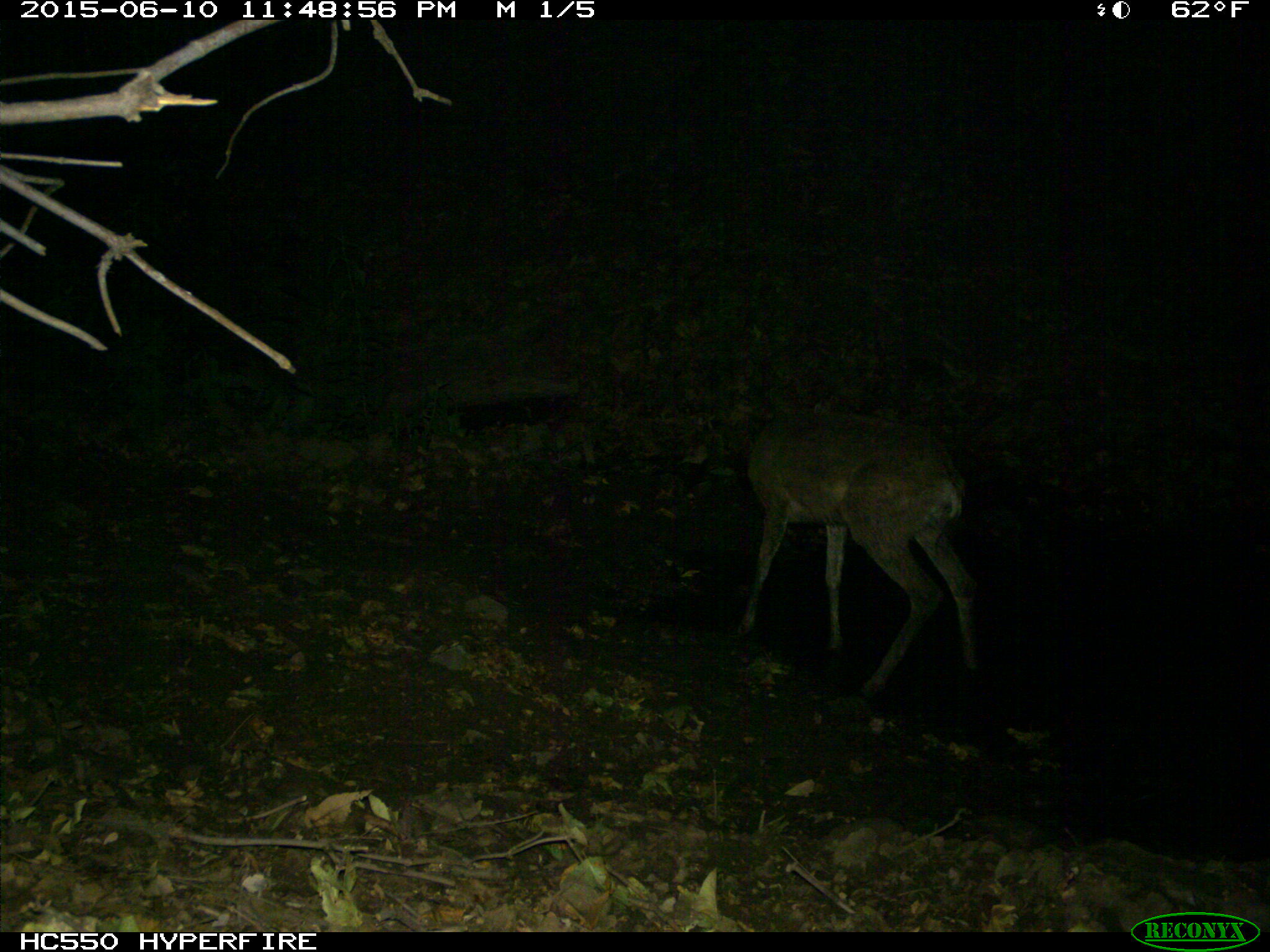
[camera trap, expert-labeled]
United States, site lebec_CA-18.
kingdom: Animalia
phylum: Chordata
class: Mammalia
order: Artiodactyla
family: Cervidae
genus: Odocoileus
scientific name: Odocoileus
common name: deer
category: unidentified deer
Unidentified deer (deer) (Odocoileus).